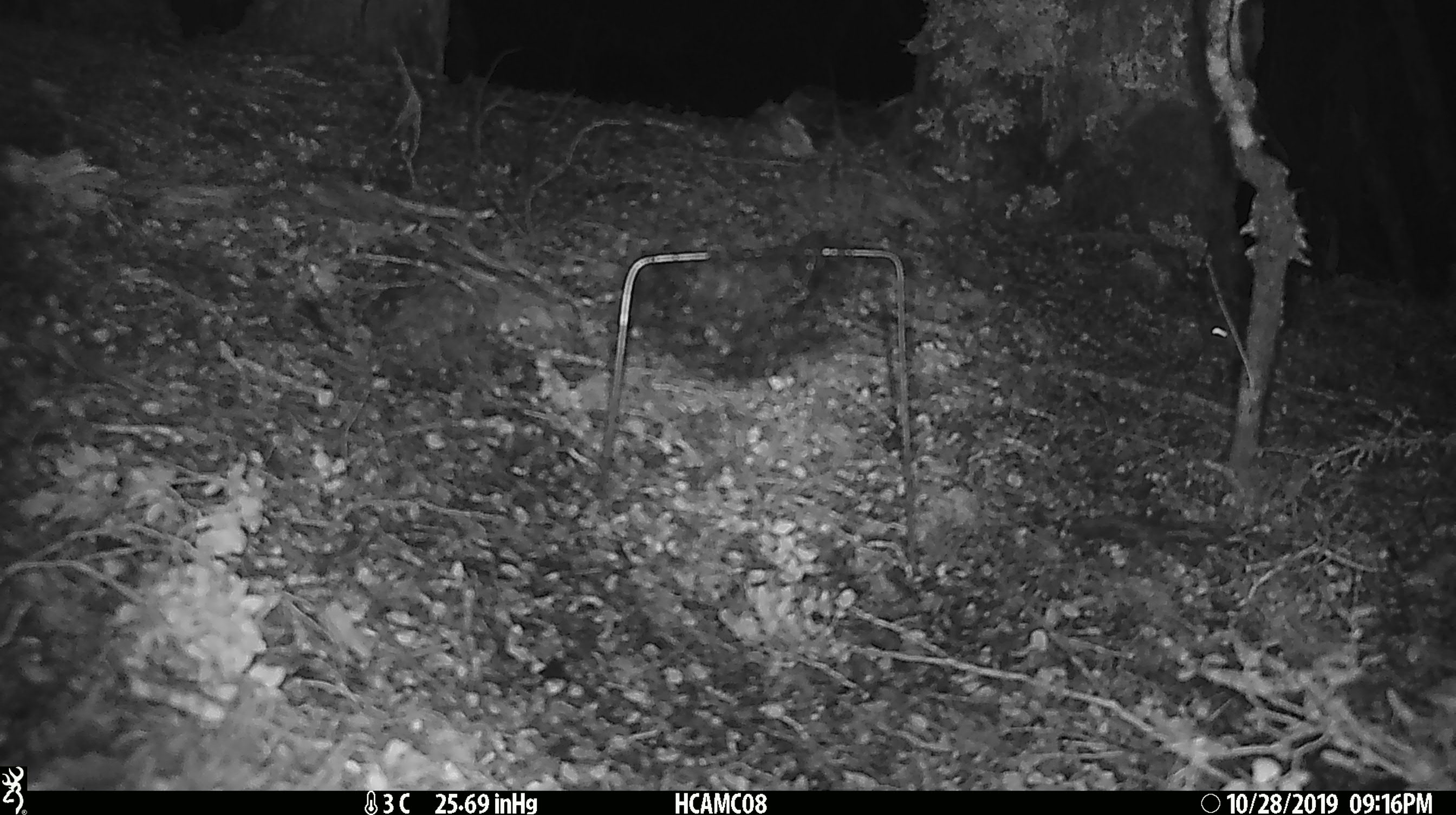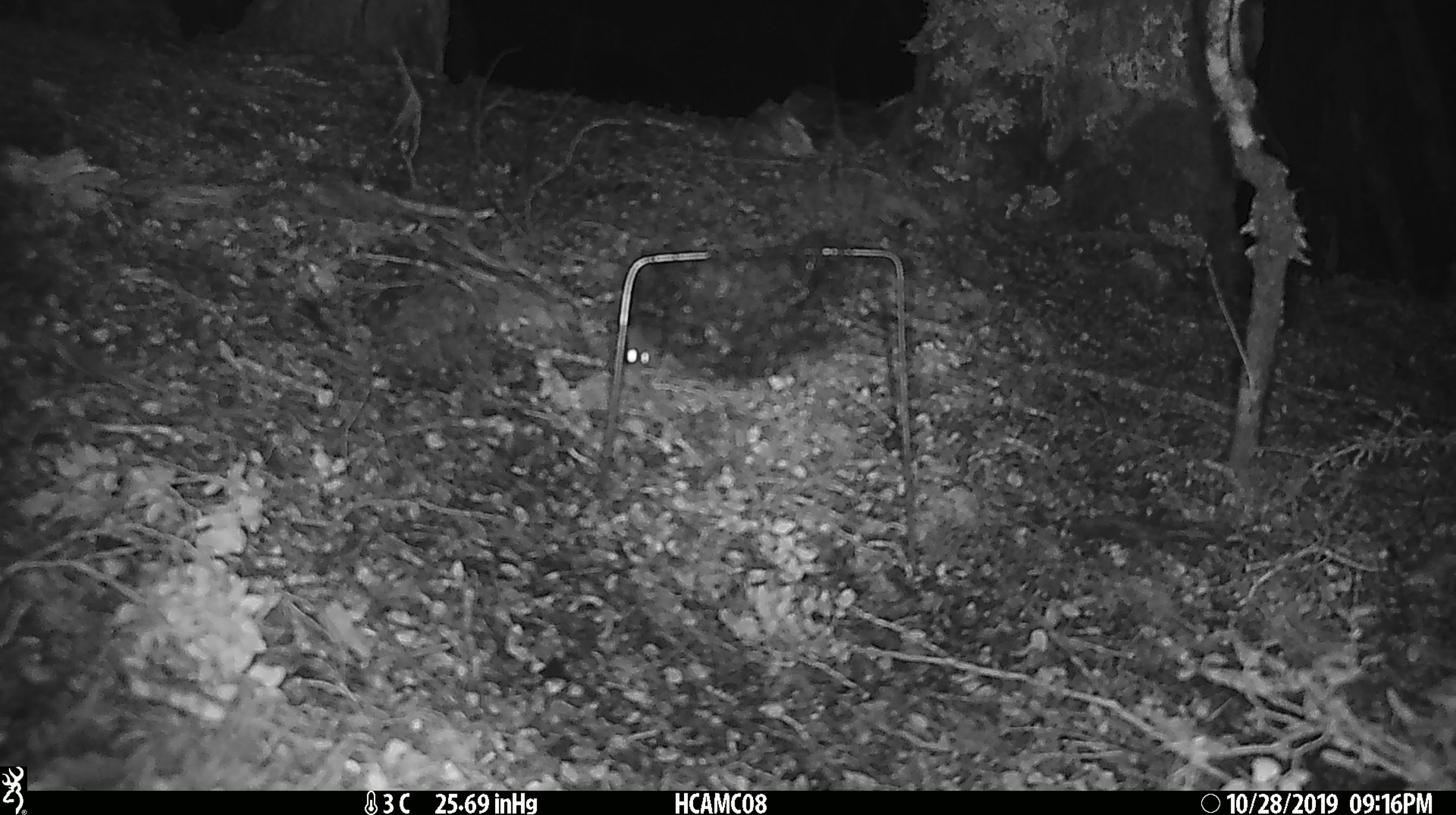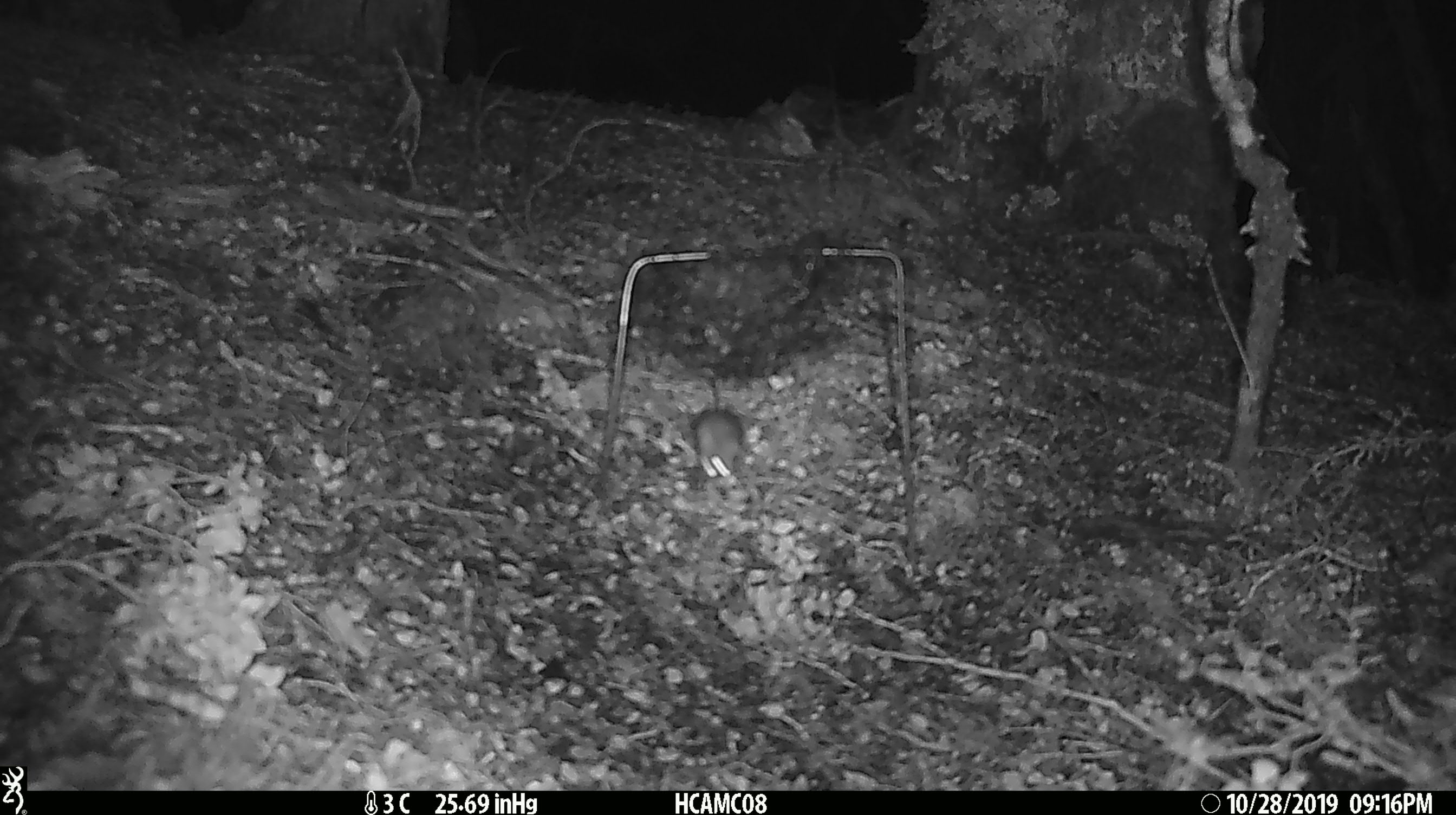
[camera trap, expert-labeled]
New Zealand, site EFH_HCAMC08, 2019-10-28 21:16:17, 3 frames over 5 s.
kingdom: Animalia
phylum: Chordata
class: Mammalia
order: Rodentia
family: Muridae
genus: Mus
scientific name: Mus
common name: mouse